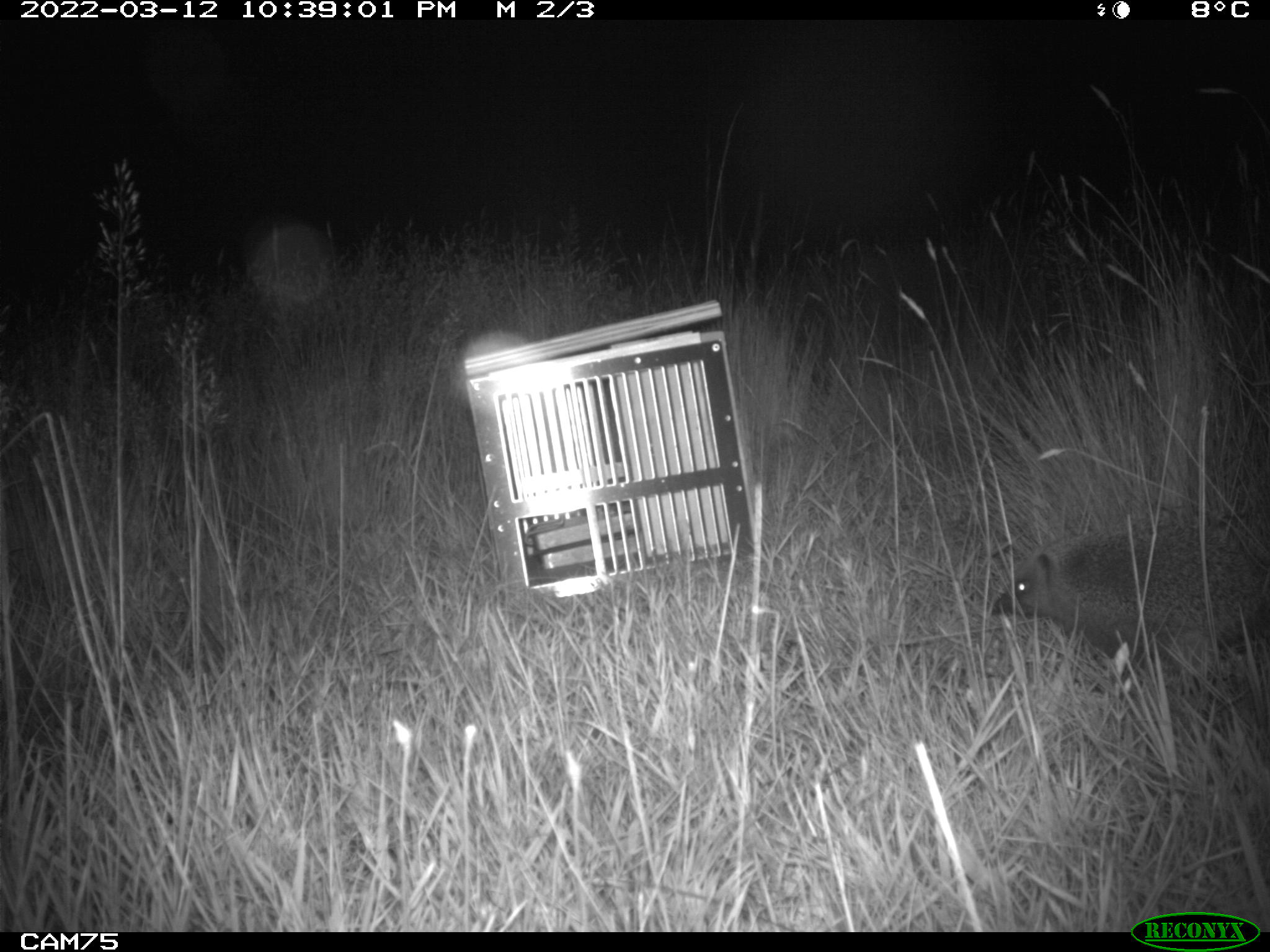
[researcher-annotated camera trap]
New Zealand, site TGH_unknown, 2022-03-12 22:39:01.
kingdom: Animalia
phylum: Chordata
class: Mammalia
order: Eulipotyphla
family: Erinaceidae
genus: Erinaceus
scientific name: Erinaceus europaeus europaeus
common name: european hedgehog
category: hedgehog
Hedgehog (european hedgehog) (Erinaceus europaeus europaeus).